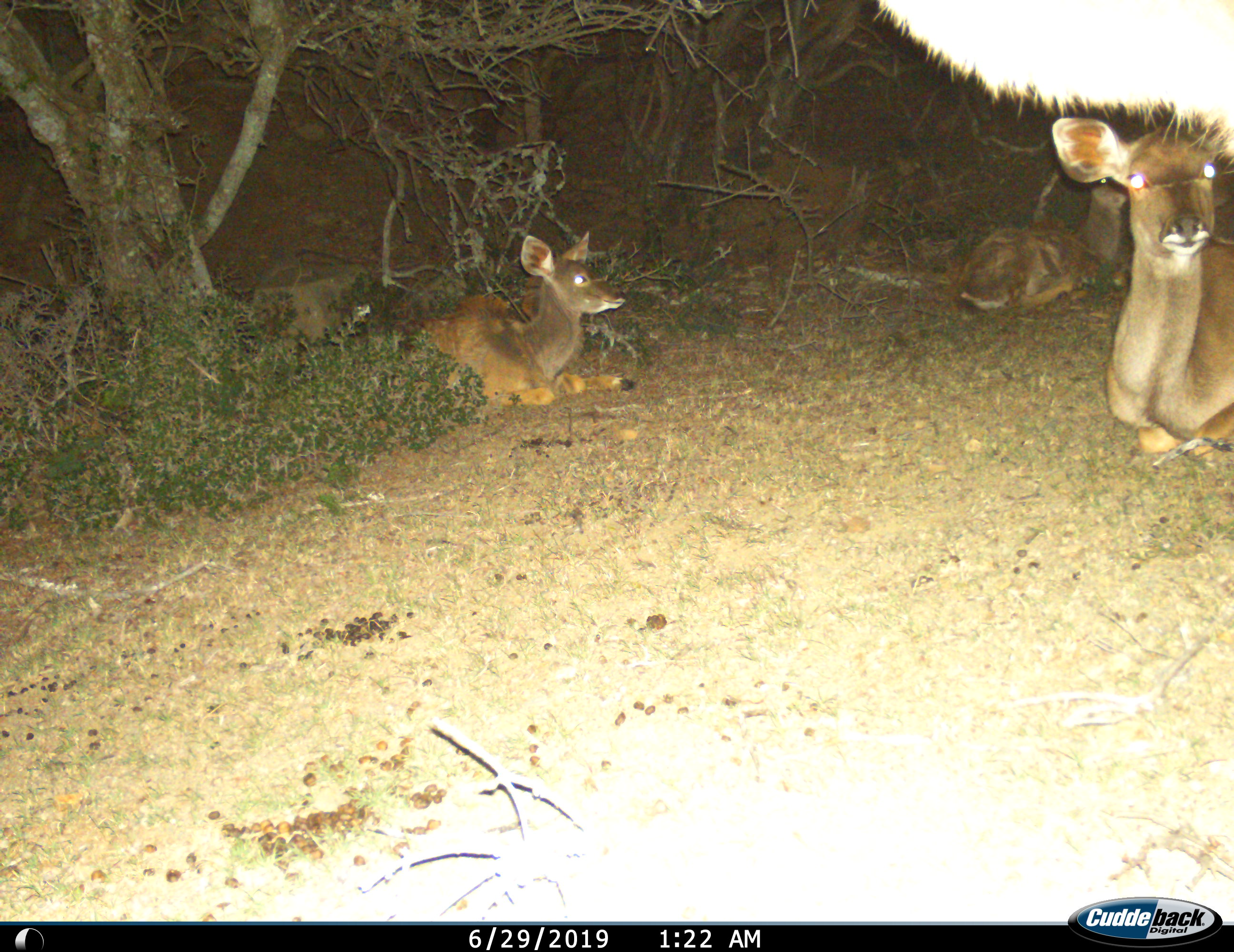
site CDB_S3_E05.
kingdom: Animalia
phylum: Chordata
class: Mammalia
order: Artiodactyla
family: Bovidae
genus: Tragelaphus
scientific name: Tragelaphus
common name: kudu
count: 4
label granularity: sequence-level